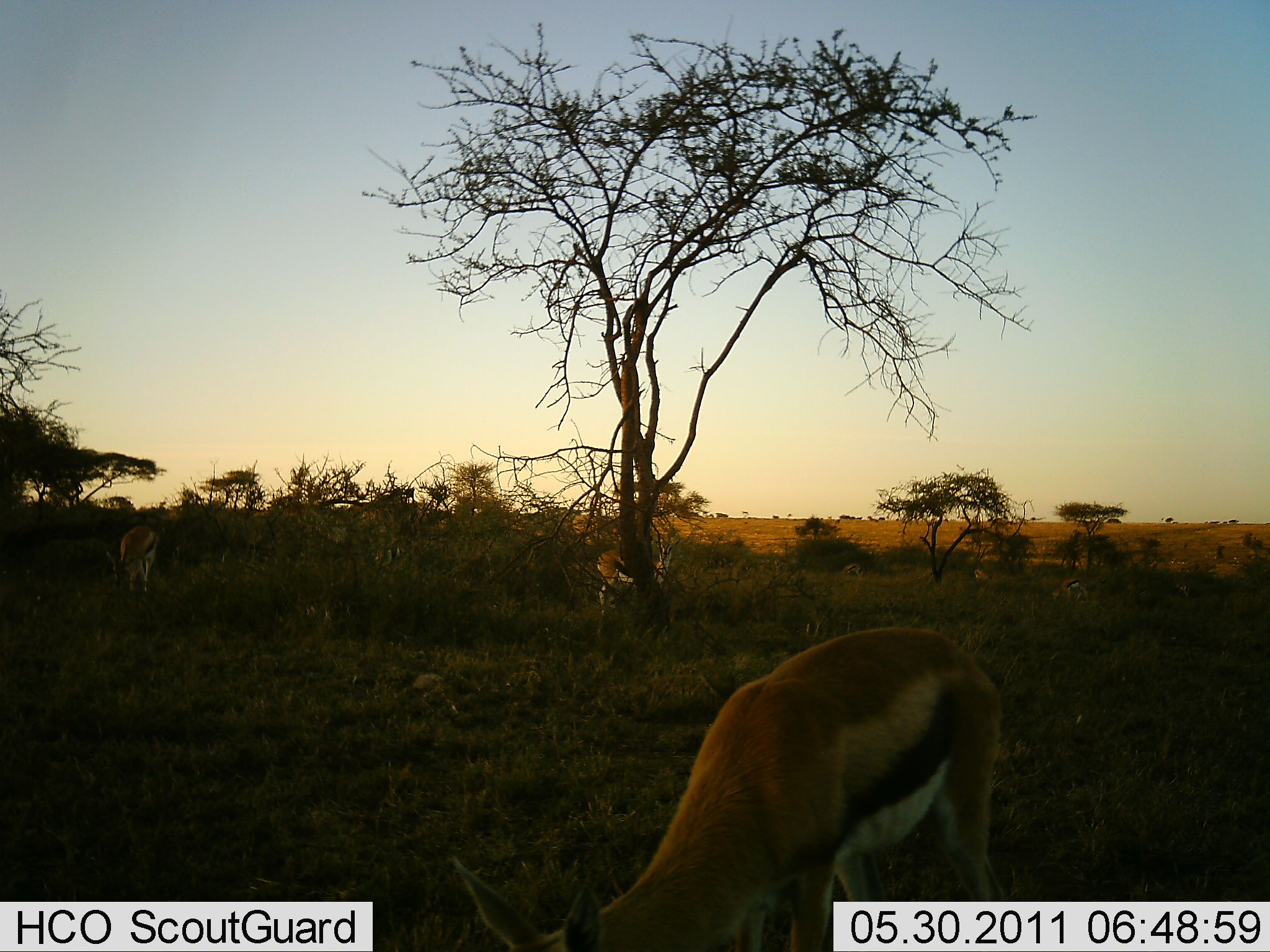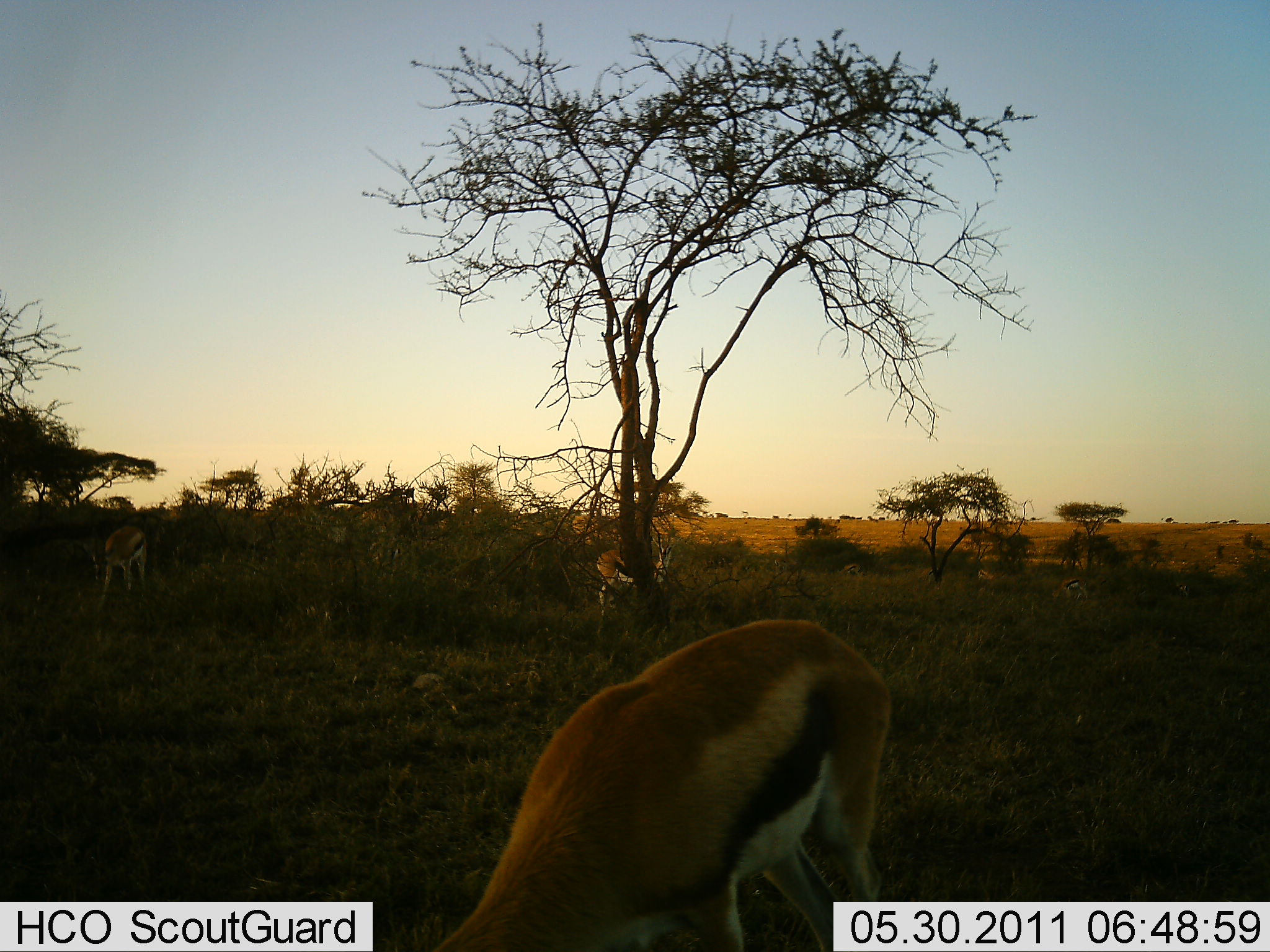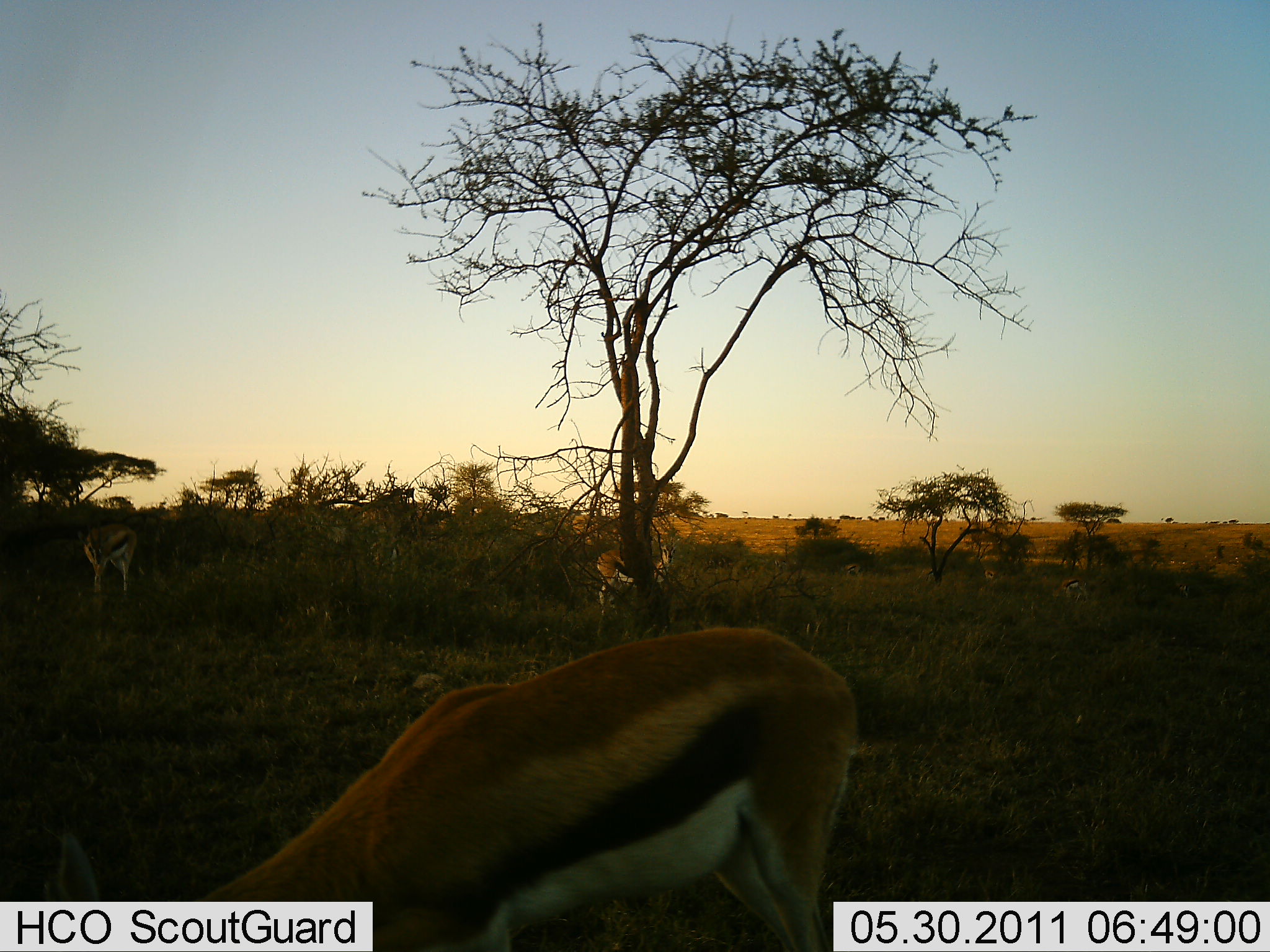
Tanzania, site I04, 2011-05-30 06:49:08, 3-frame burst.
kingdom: Animalia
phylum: Chordata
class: Mammalia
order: Artiodactyla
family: Bovidae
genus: Eudorcas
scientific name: Eudorcas thomsonii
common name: thomson's gazelle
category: gazellethomsons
Gazellethomsons (thomson's gazelle) (Eudorcas thomsonii), count 5. Behavior (volunteer vote fractions): standing 90%, resting 10%, moving 30%, interacting 0%. Young present (vote fraction): 0%. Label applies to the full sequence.